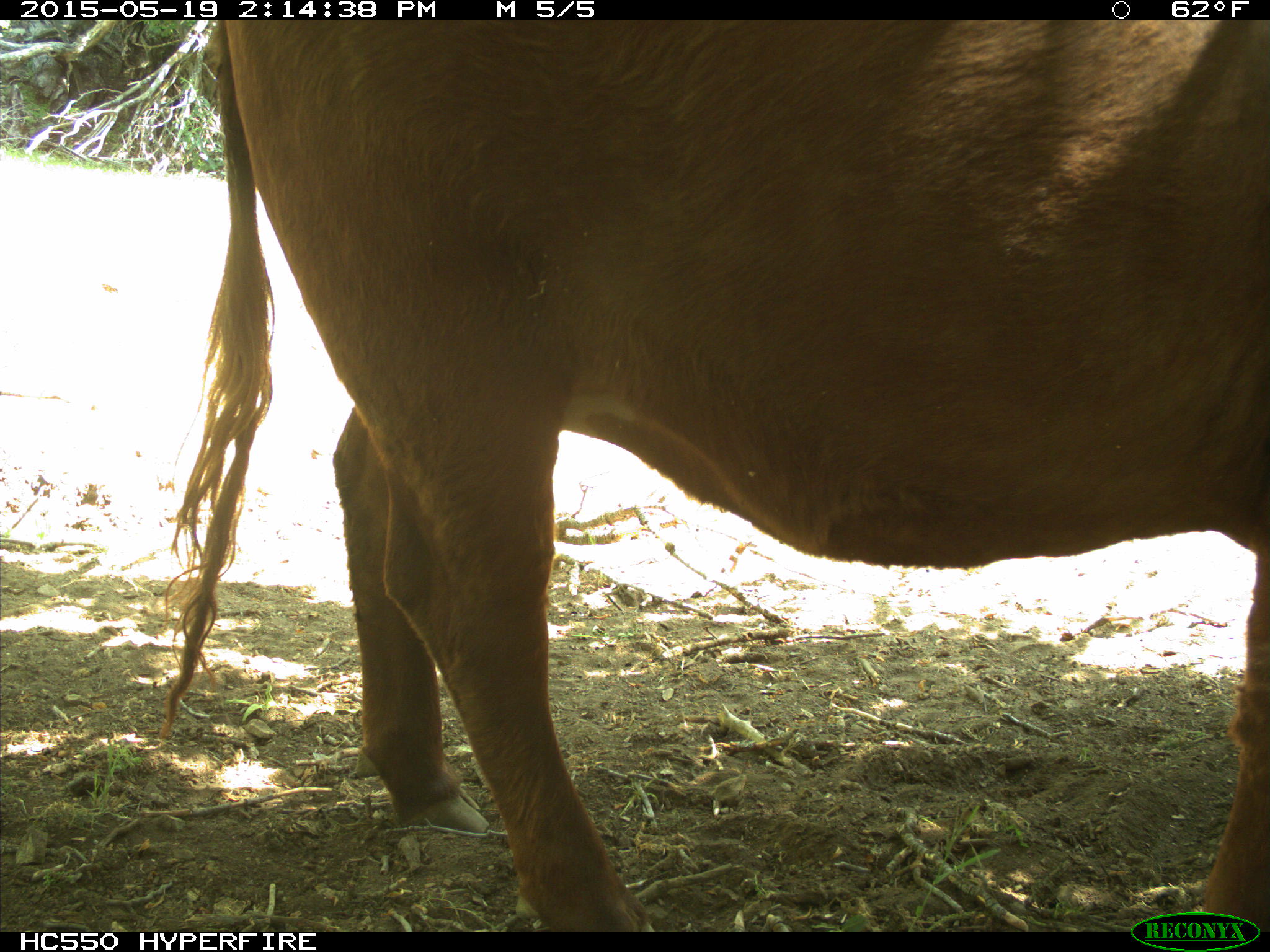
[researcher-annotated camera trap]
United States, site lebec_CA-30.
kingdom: Animalia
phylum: Chordata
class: Mammalia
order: Artiodactyla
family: Bovidae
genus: Bos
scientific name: Bos taurus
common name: domestic cow